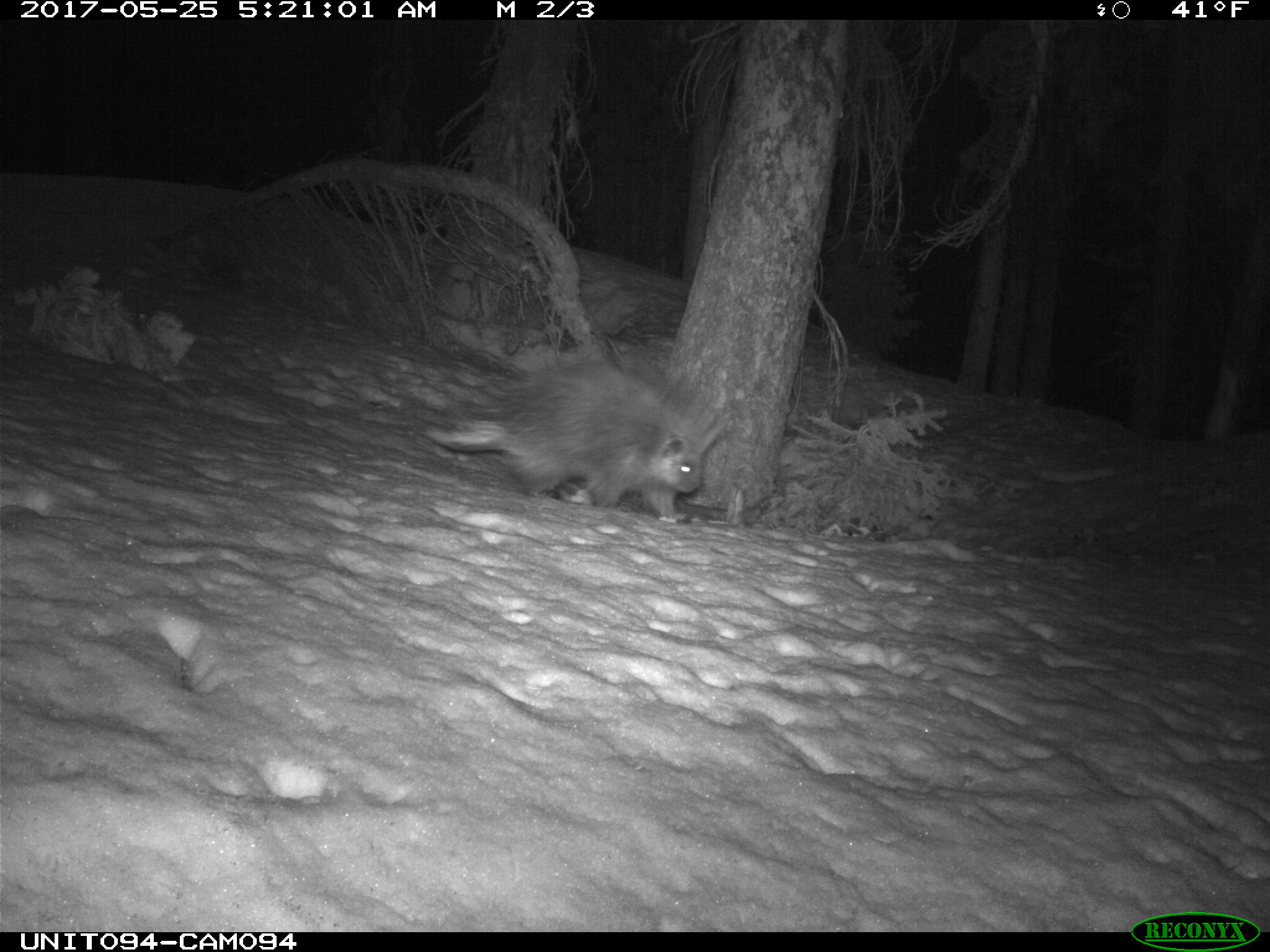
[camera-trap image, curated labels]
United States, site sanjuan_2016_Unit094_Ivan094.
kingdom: Animalia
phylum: Chordata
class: Mammalia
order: Rodentia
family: Erethizontidae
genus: Erethizon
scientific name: Erethizon dorsatum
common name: north american porcupine